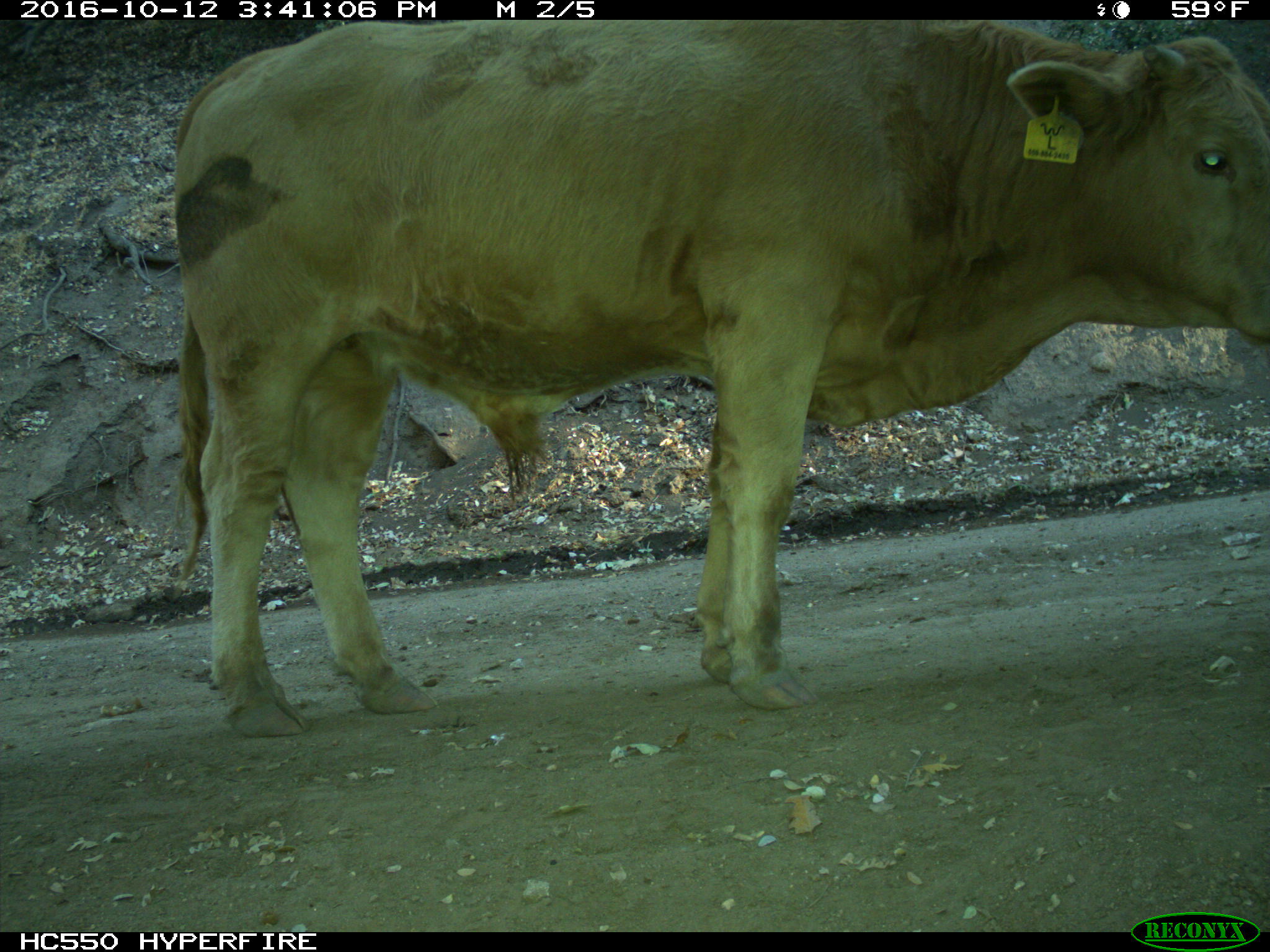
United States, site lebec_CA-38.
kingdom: Animalia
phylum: Chordata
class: Mammalia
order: Artiodactyla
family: Bovidae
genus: Bos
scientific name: Bos taurus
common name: domestic cow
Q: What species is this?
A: Bos taurus (domestic cow).